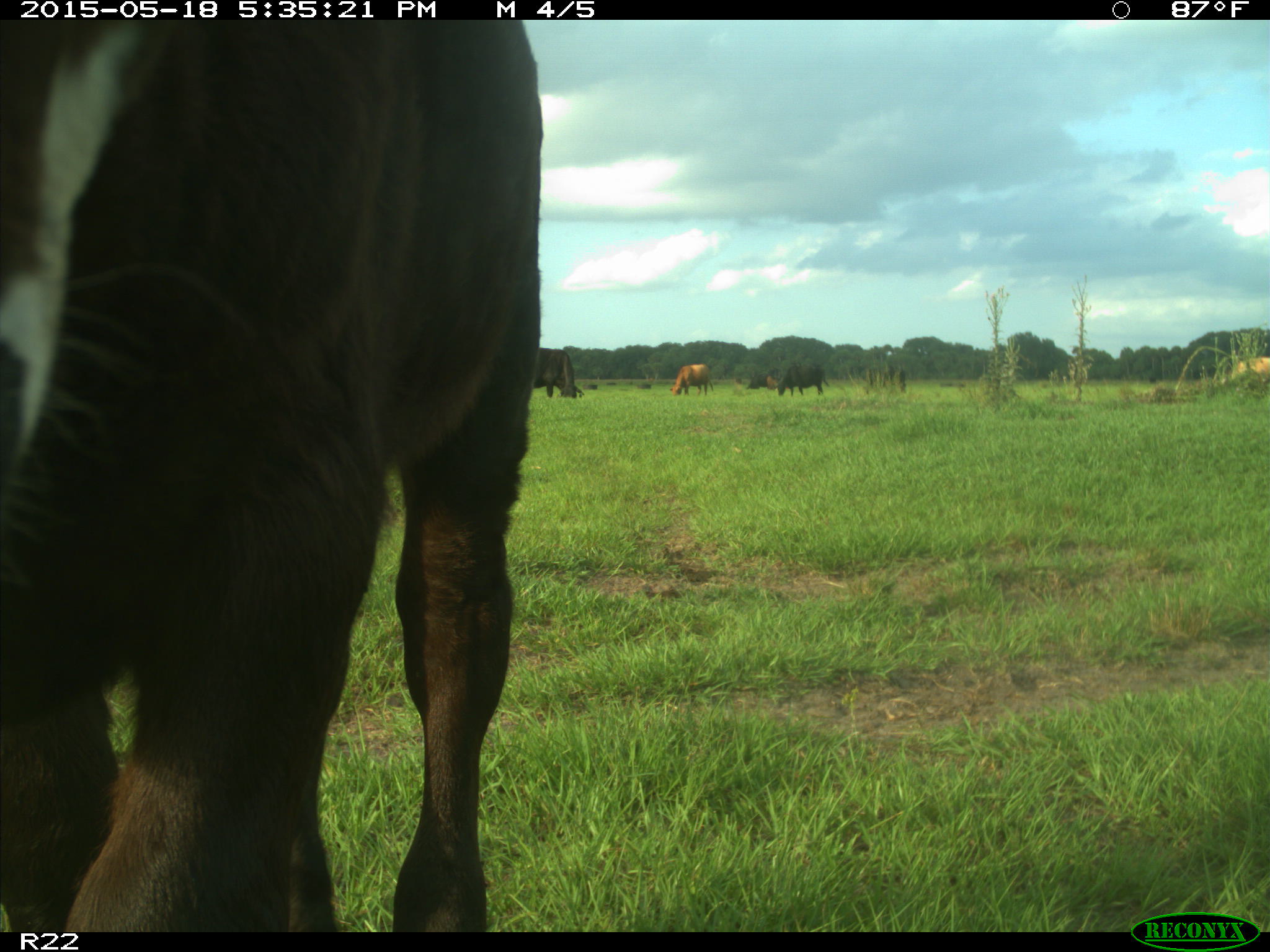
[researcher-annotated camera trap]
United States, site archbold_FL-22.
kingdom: Animalia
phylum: Chordata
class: Mammalia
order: Artiodactyla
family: Bovidae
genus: Bos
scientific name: Bos taurus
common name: domestic cow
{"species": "Bos taurus (domestic cow)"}